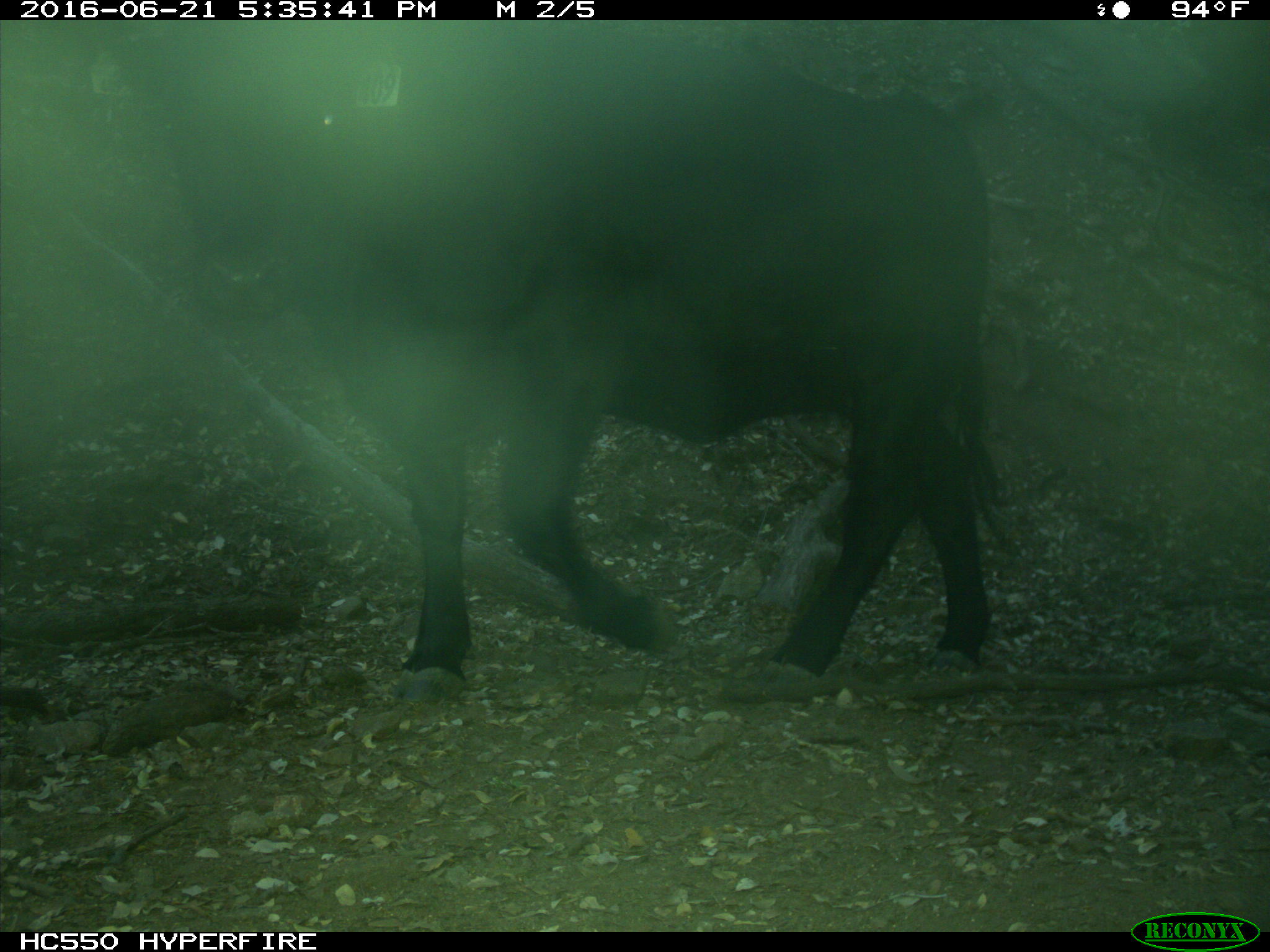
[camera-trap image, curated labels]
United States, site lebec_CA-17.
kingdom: Animalia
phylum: Chordata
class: Mammalia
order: Artiodactyla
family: Bovidae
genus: Bos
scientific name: Bos taurus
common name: domestic cow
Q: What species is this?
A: Bos taurus (domestic cow).